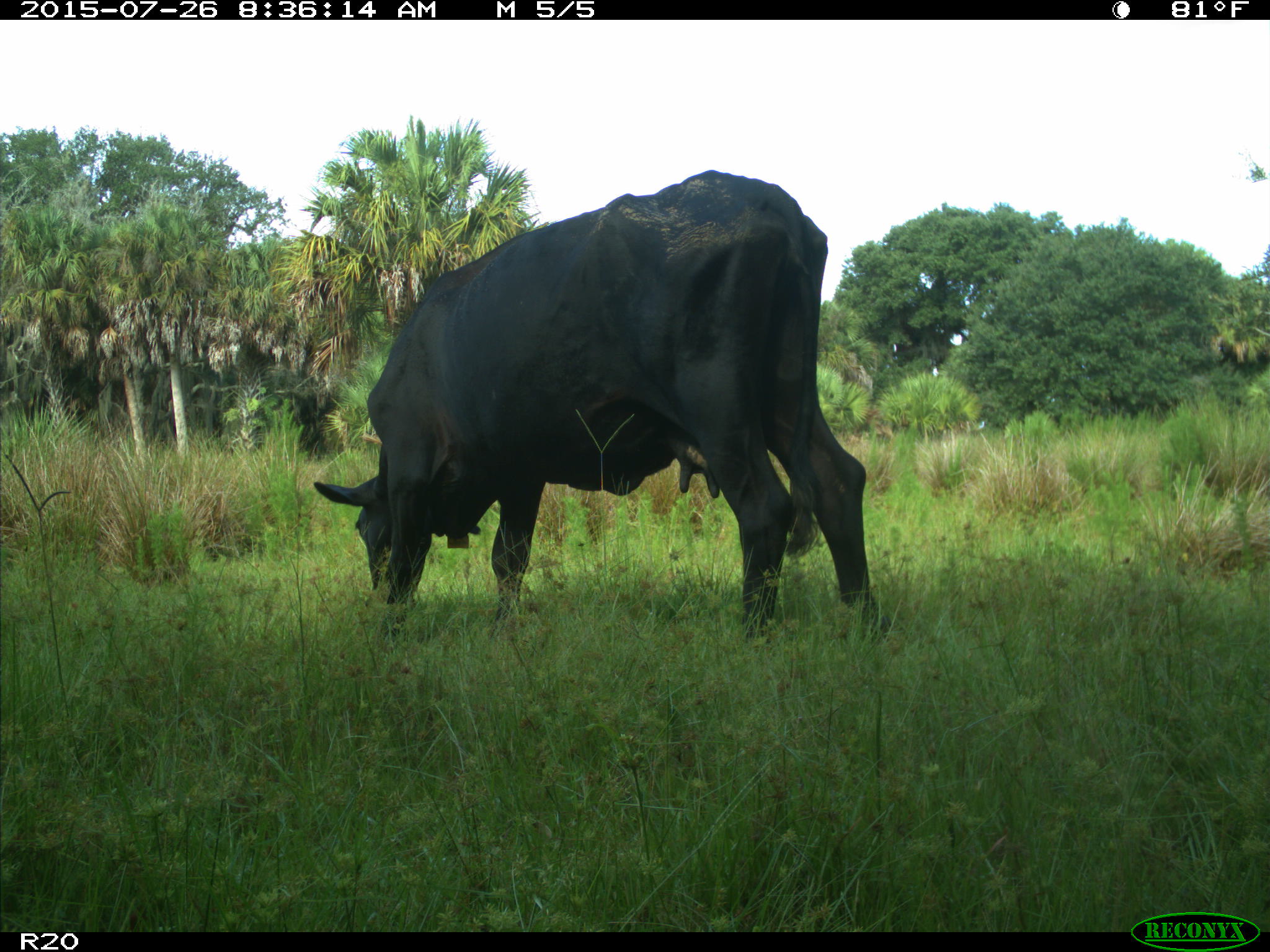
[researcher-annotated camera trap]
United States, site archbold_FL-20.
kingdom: Animalia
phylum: Chordata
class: Mammalia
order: Artiodactyla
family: Bovidae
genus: Bos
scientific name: Bos taurus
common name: domestic cow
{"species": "Bos taurus (domestic cow)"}